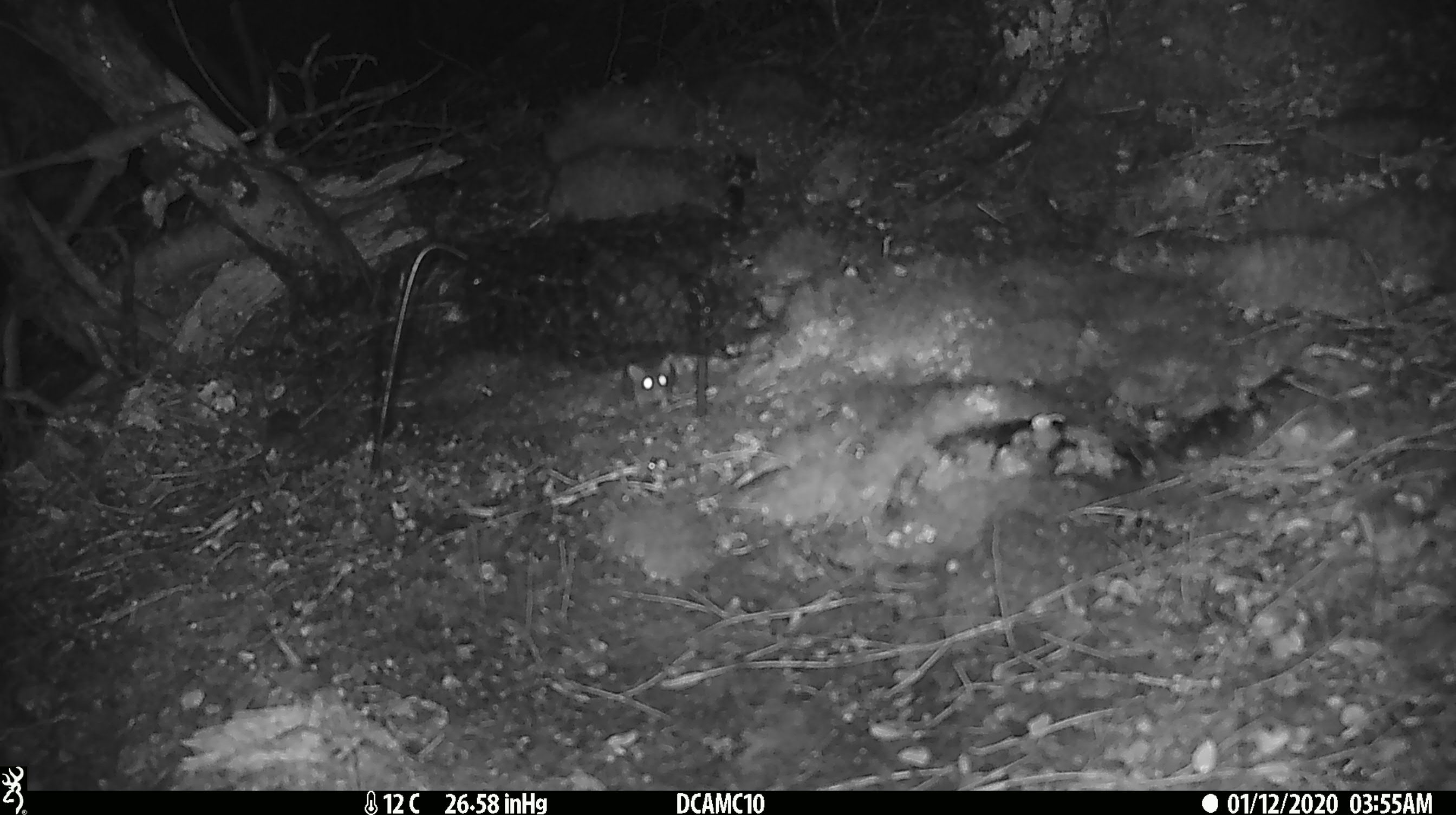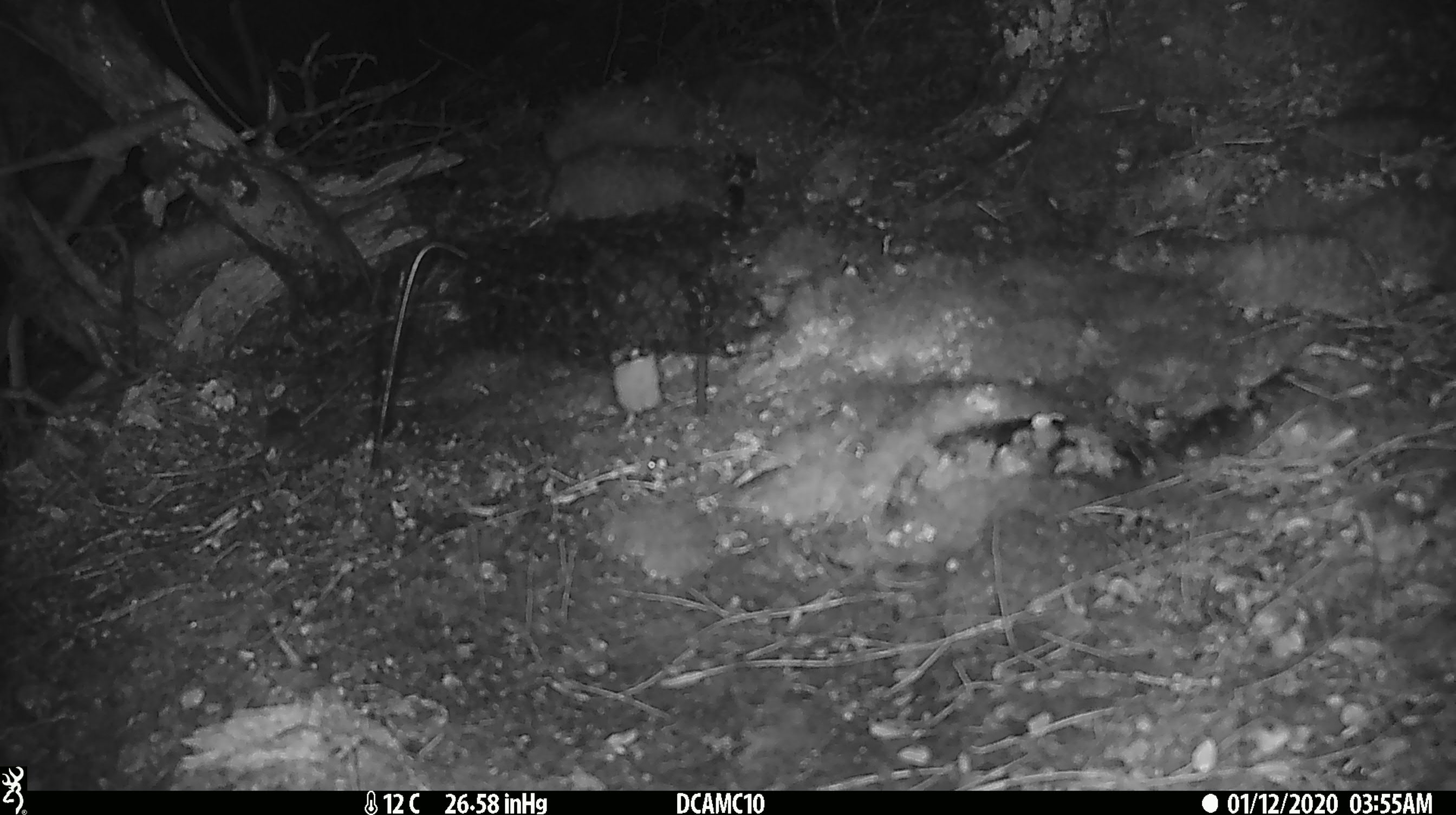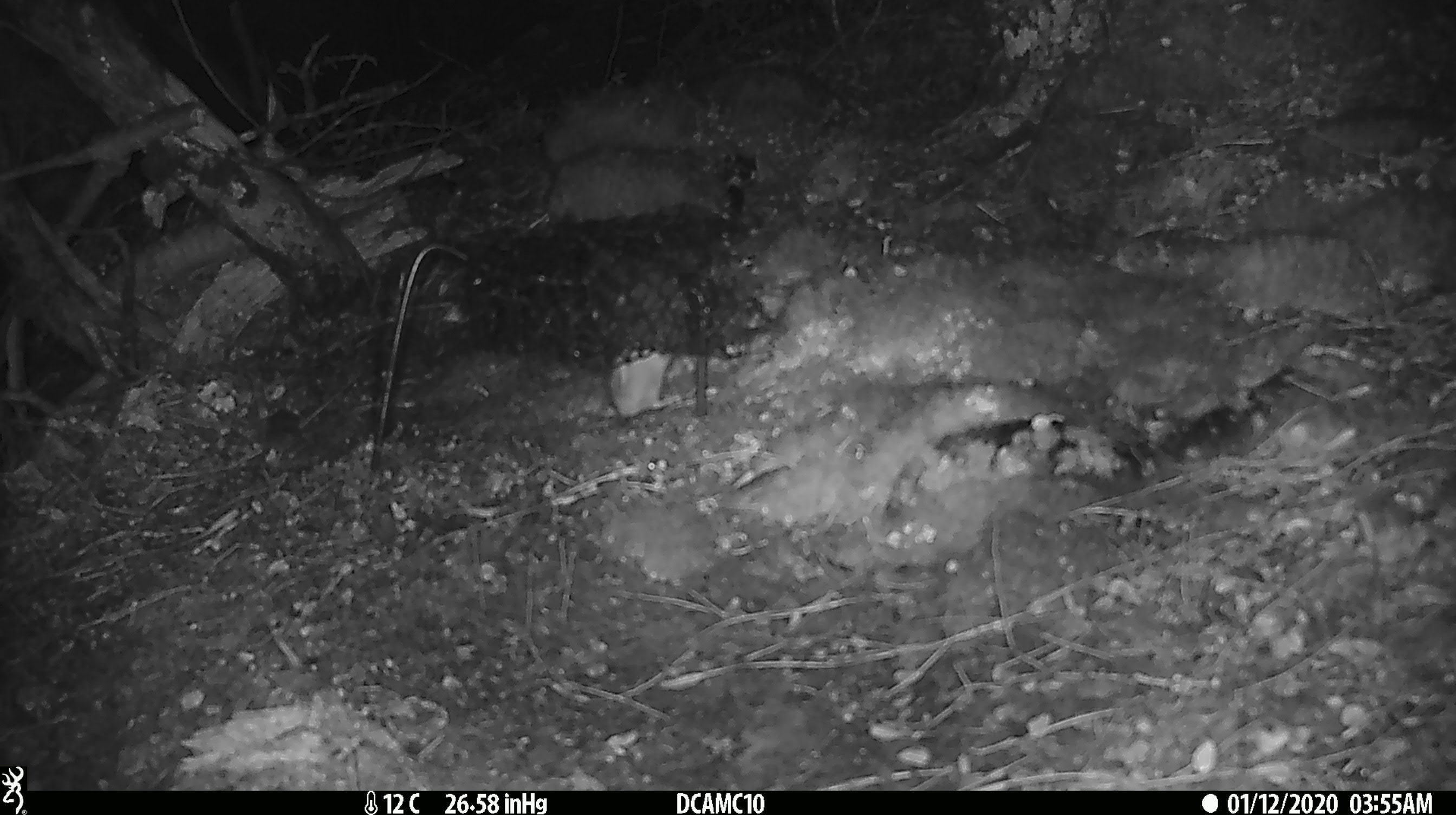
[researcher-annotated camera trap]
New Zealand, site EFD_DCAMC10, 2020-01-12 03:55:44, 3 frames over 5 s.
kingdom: Animalia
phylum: Chordata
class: Mammalia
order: Rodentia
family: Muridae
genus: Mus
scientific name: Mus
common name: mouse